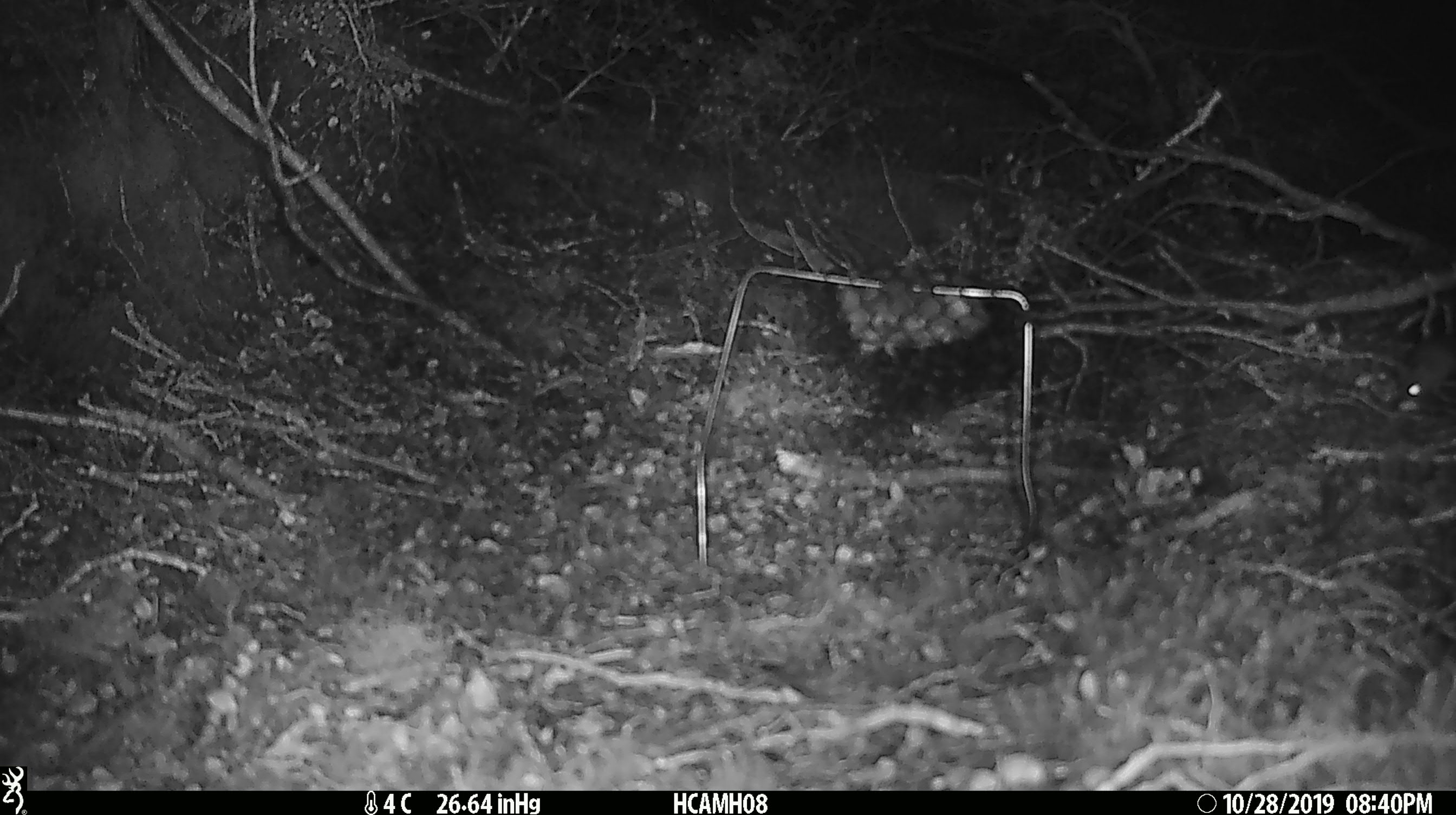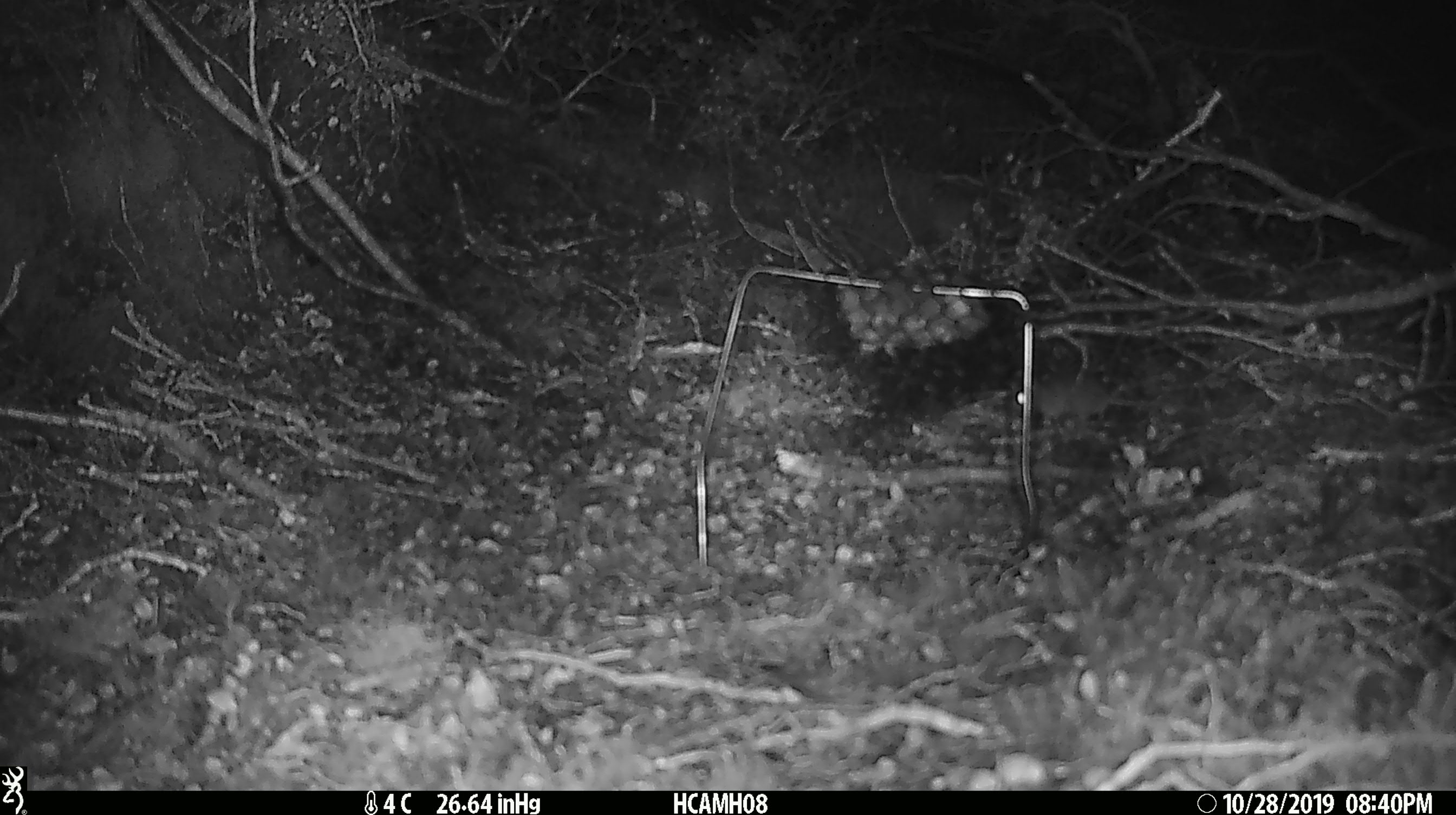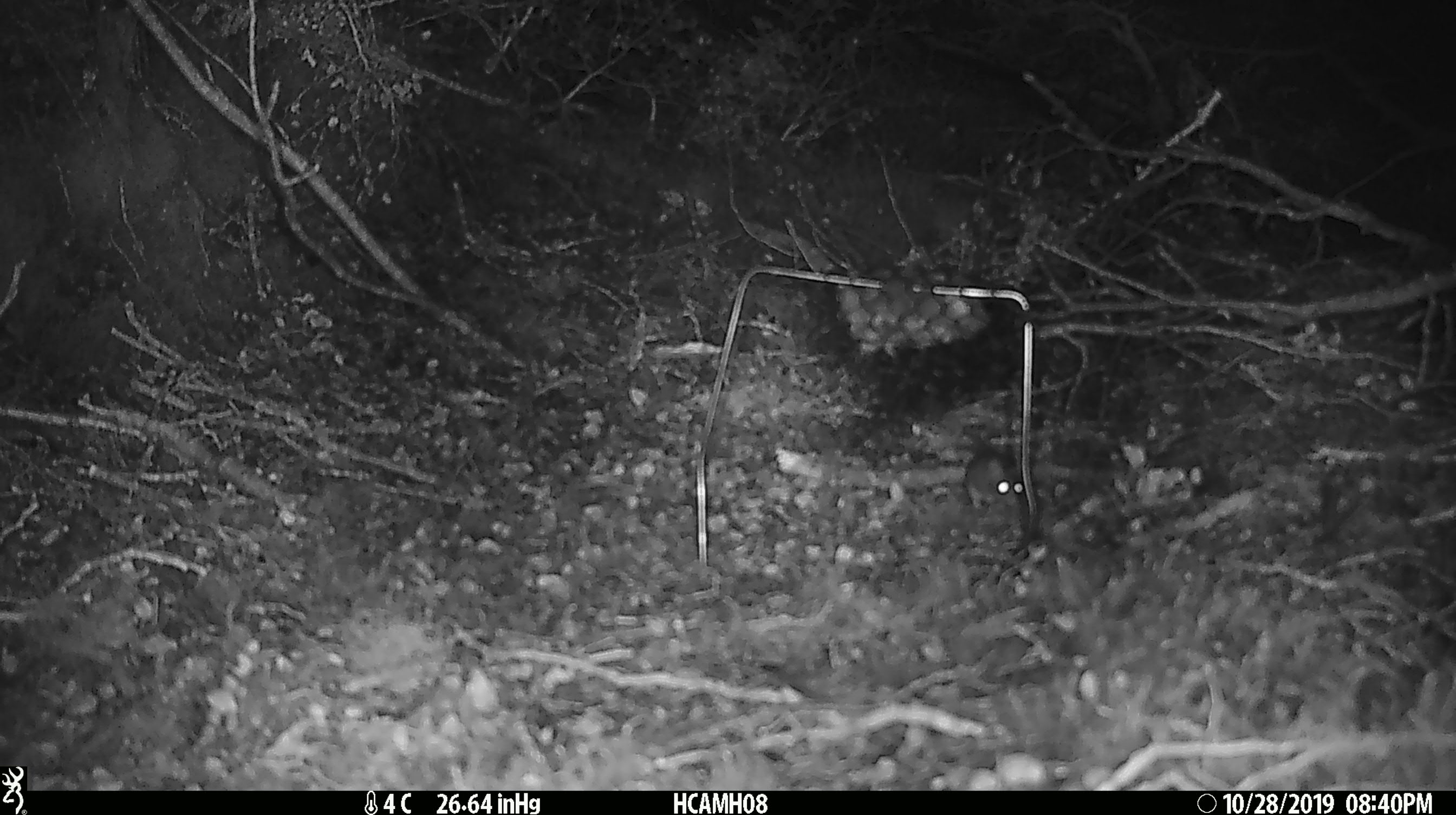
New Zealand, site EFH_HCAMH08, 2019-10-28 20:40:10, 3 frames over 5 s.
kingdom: Animalia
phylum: Chordata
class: Mammalia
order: Rodentia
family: Muridae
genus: Mus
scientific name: Mus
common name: mouse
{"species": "mouse (Mus)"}